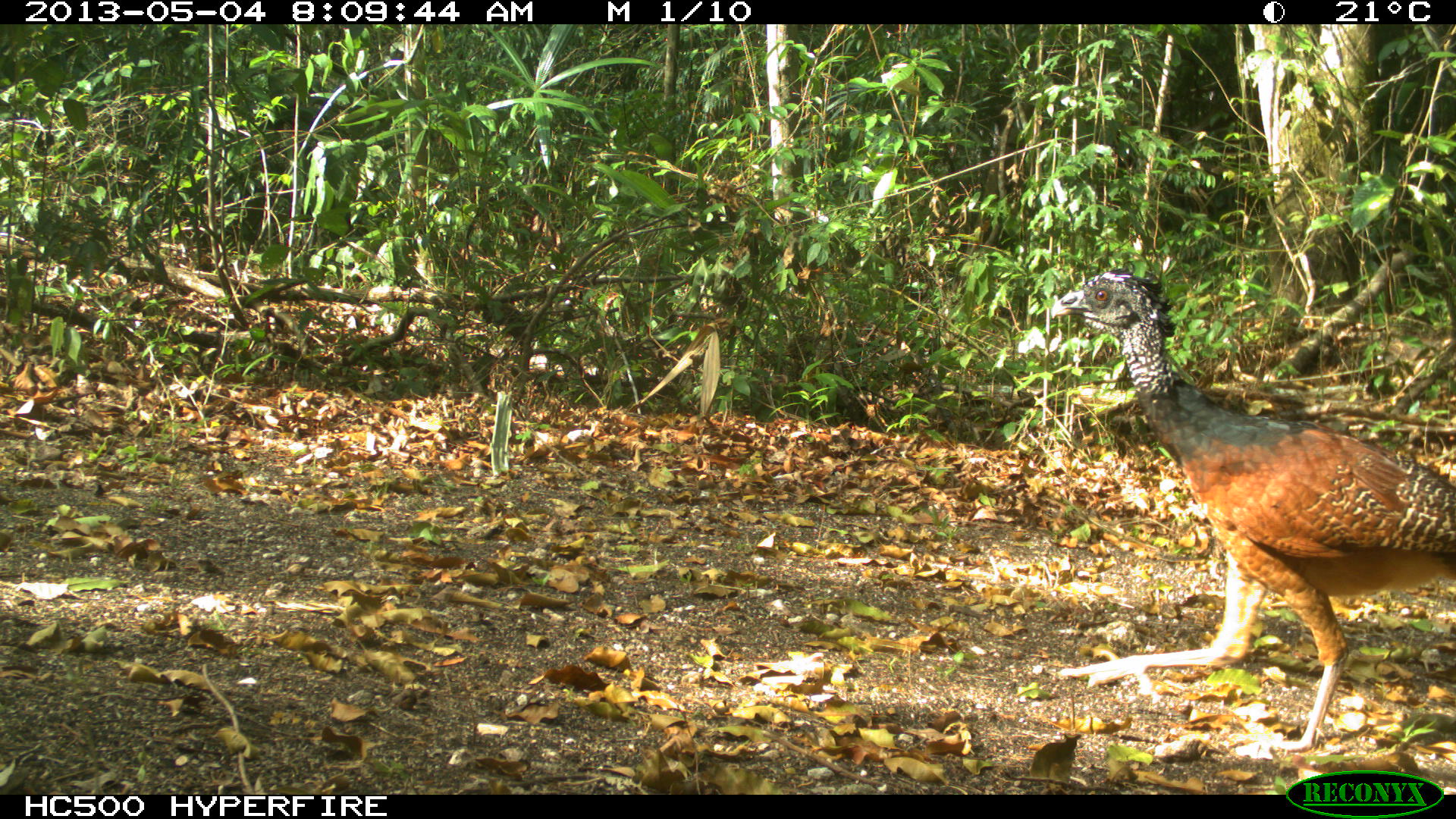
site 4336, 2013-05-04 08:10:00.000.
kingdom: Animalia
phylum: Chordata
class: Aves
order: Galliformes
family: Cracidae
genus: Crax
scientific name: Crax rubra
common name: great curassow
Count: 1.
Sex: female.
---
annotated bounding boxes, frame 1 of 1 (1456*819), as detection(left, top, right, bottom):
crax rubra: detection(1051, 266, 1456, 756)